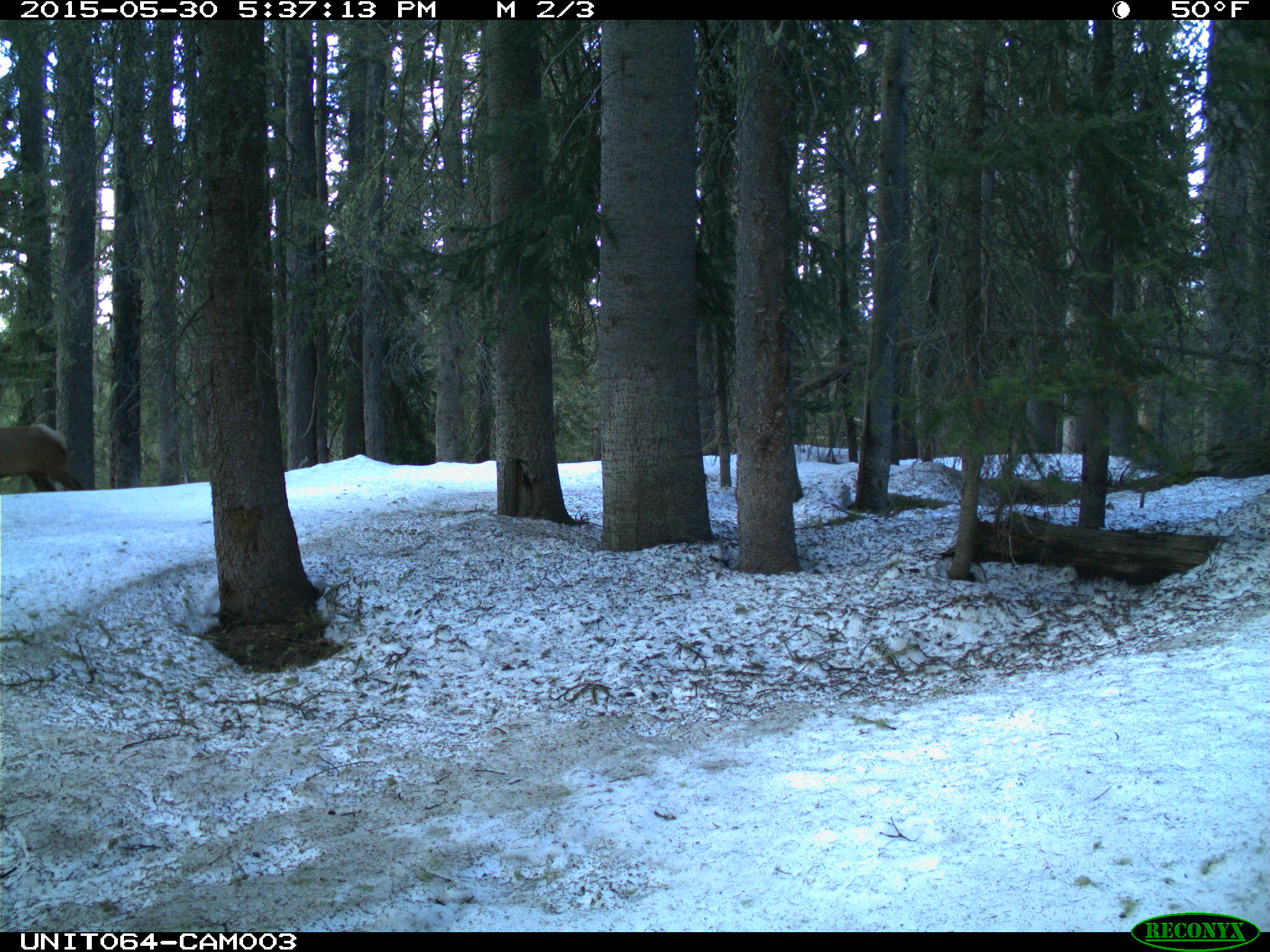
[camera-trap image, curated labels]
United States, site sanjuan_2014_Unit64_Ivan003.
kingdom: Animalia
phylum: Chordata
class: Mammalia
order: Artiodactyla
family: Cervidae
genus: Cervus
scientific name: Cervus elaphus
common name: red deer